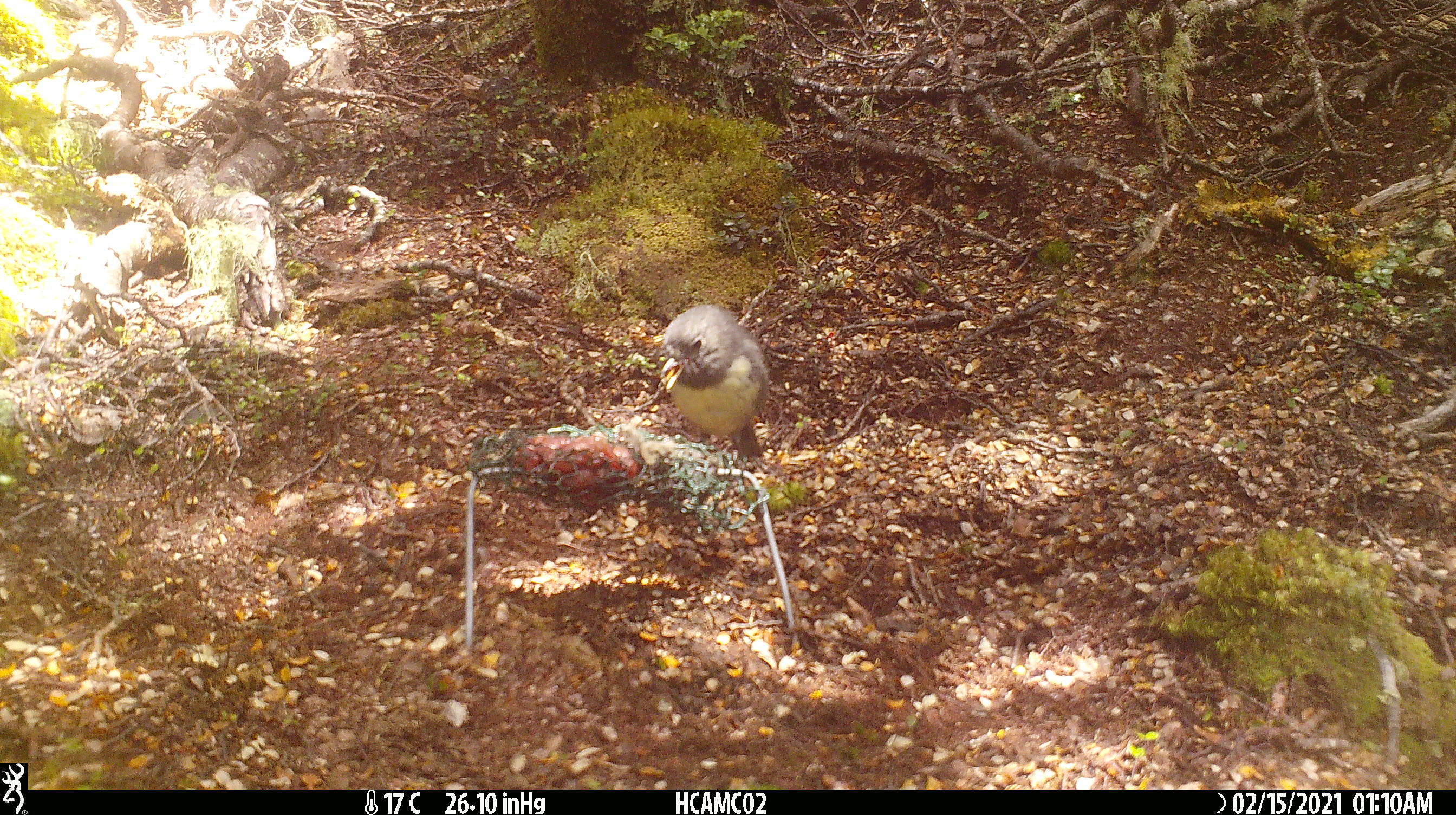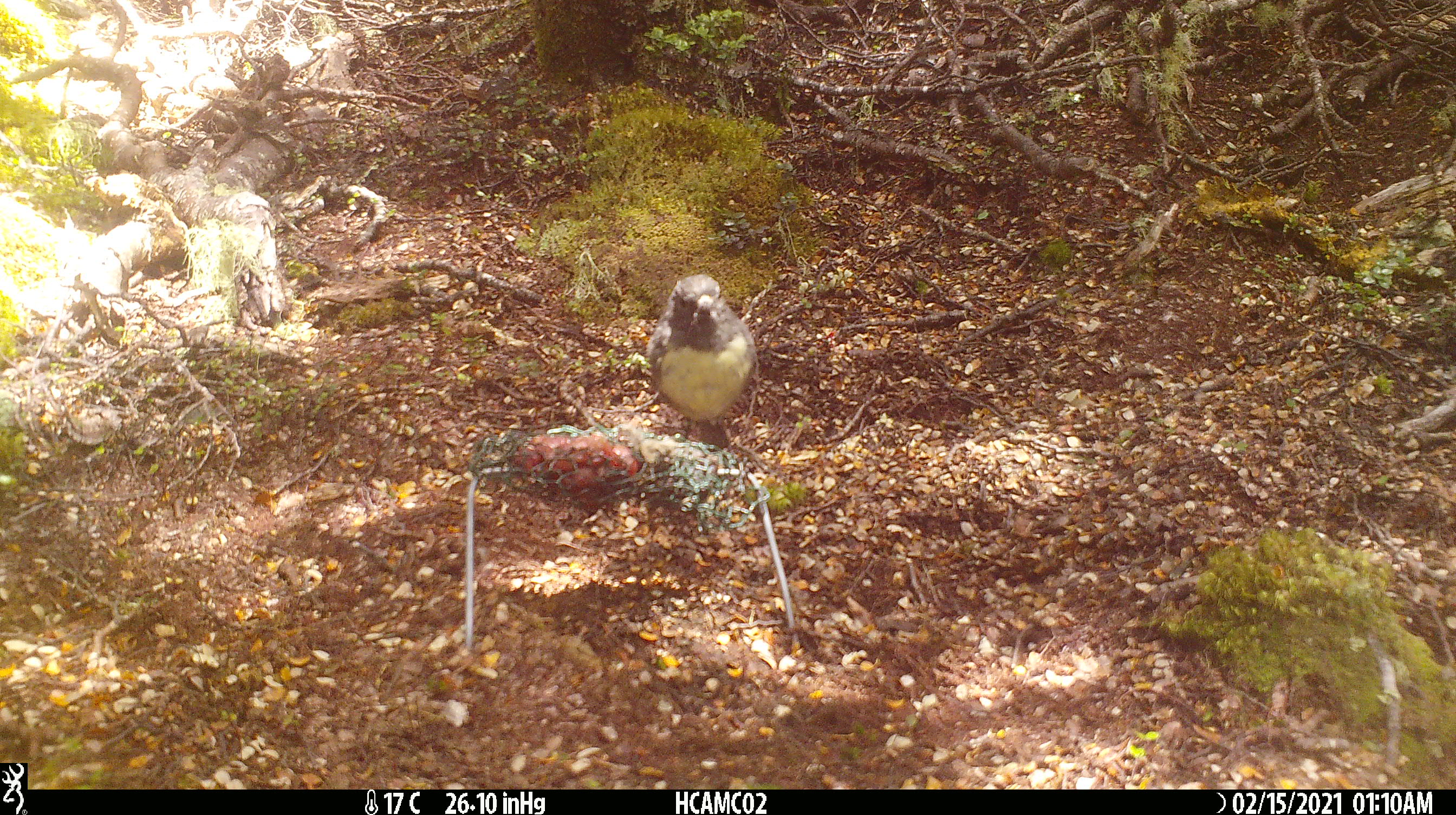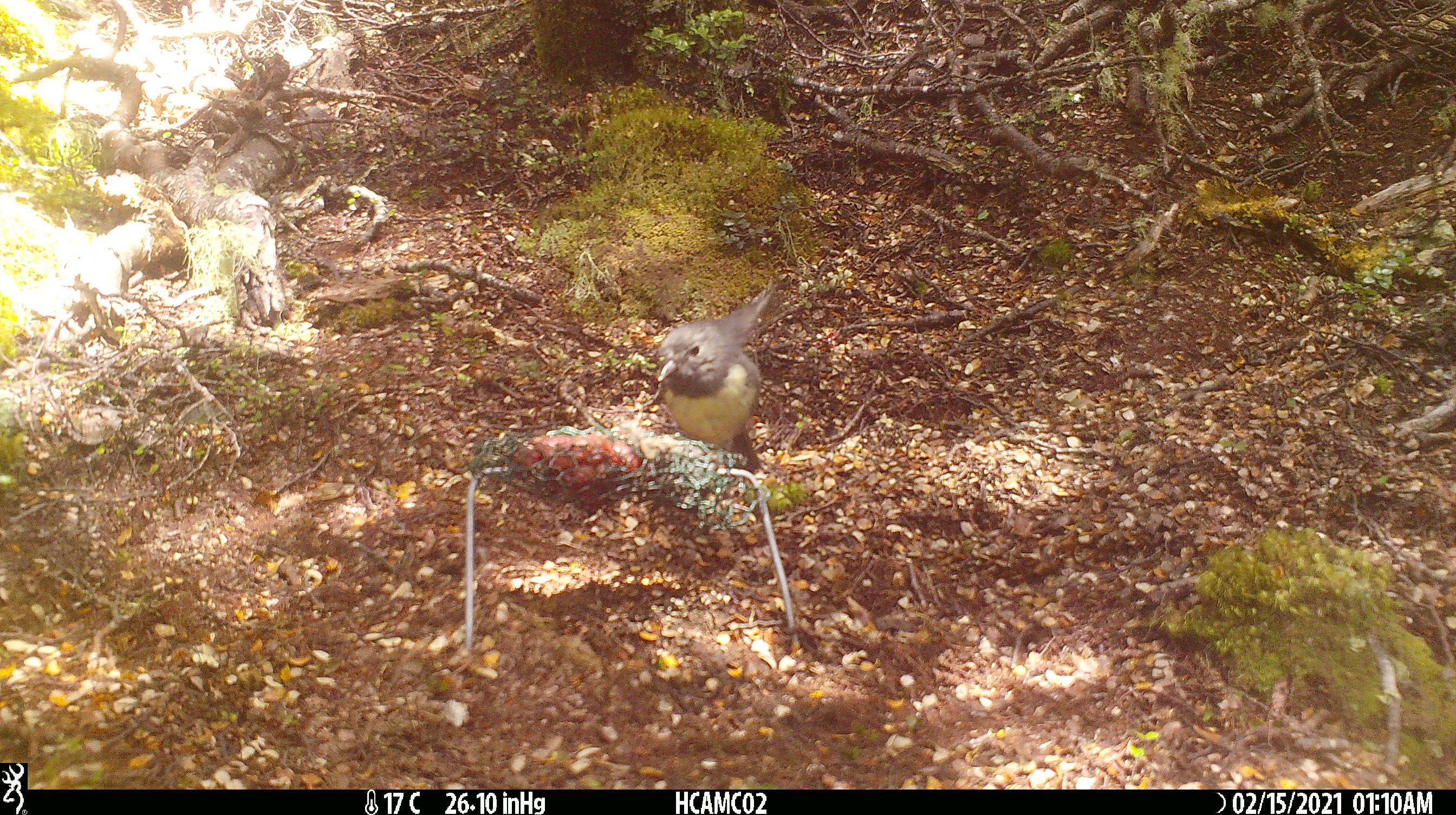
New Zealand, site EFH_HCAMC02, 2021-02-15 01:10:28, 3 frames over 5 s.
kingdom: Animalia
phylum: Chordata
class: Aves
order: Passeriformes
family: Petroicidae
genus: Petroica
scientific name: Petroica australis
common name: new zealand robin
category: robin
Robin (new zealand robin) (Petroica australis).